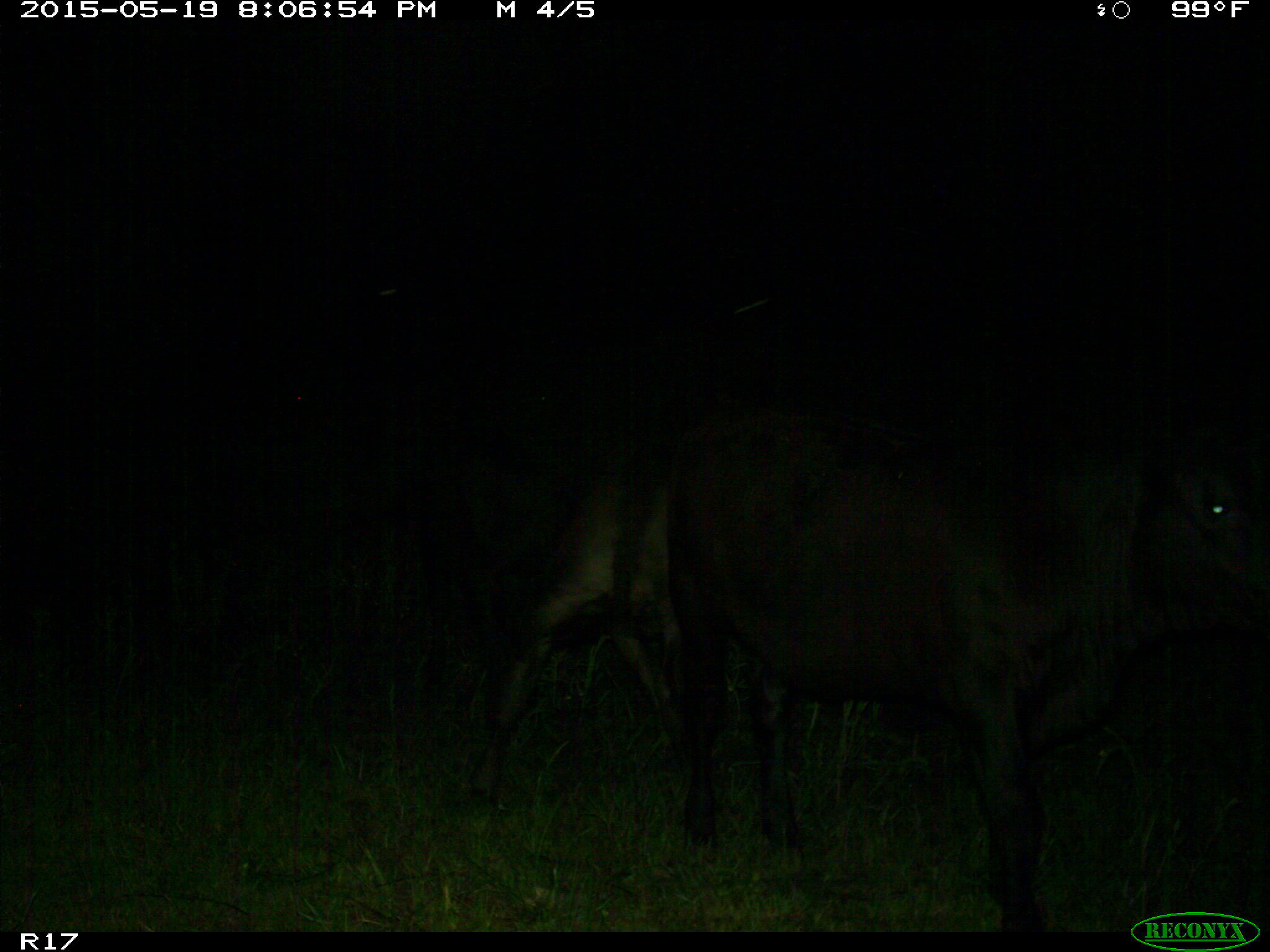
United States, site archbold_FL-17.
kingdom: Animalia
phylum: Chordata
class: Mammalia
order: Artiodactyla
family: Bovidae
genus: Bos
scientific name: Bos taurus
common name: domestic cow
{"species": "Bos taurus (domestic cow)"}